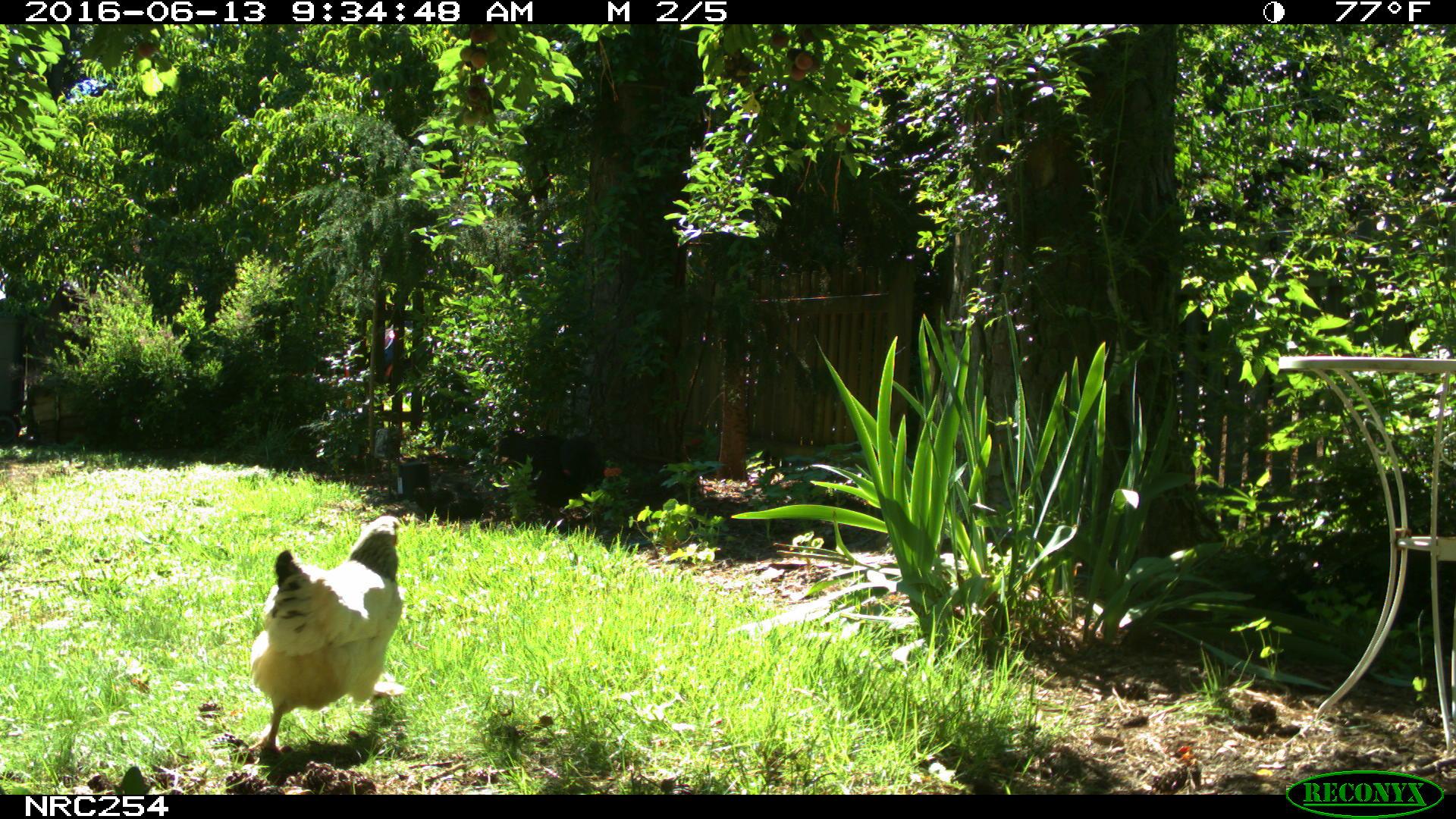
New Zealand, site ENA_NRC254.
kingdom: Animalia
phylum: Chordata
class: Aves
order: Galliformes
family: Phasianidae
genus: Gallus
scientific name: Gallus gallus domesticus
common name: chicken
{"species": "chicken (Gallus gallus domesticus)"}